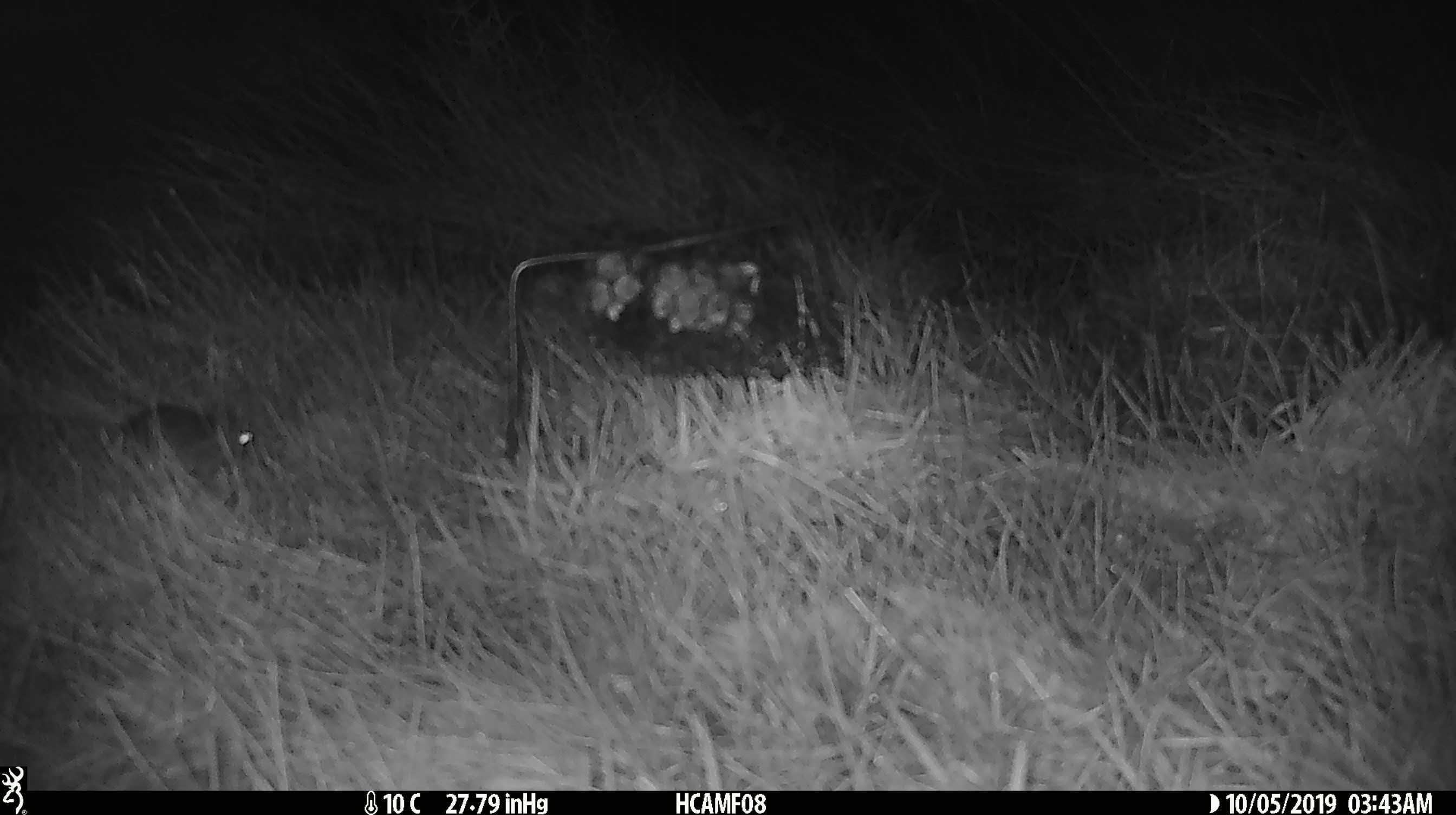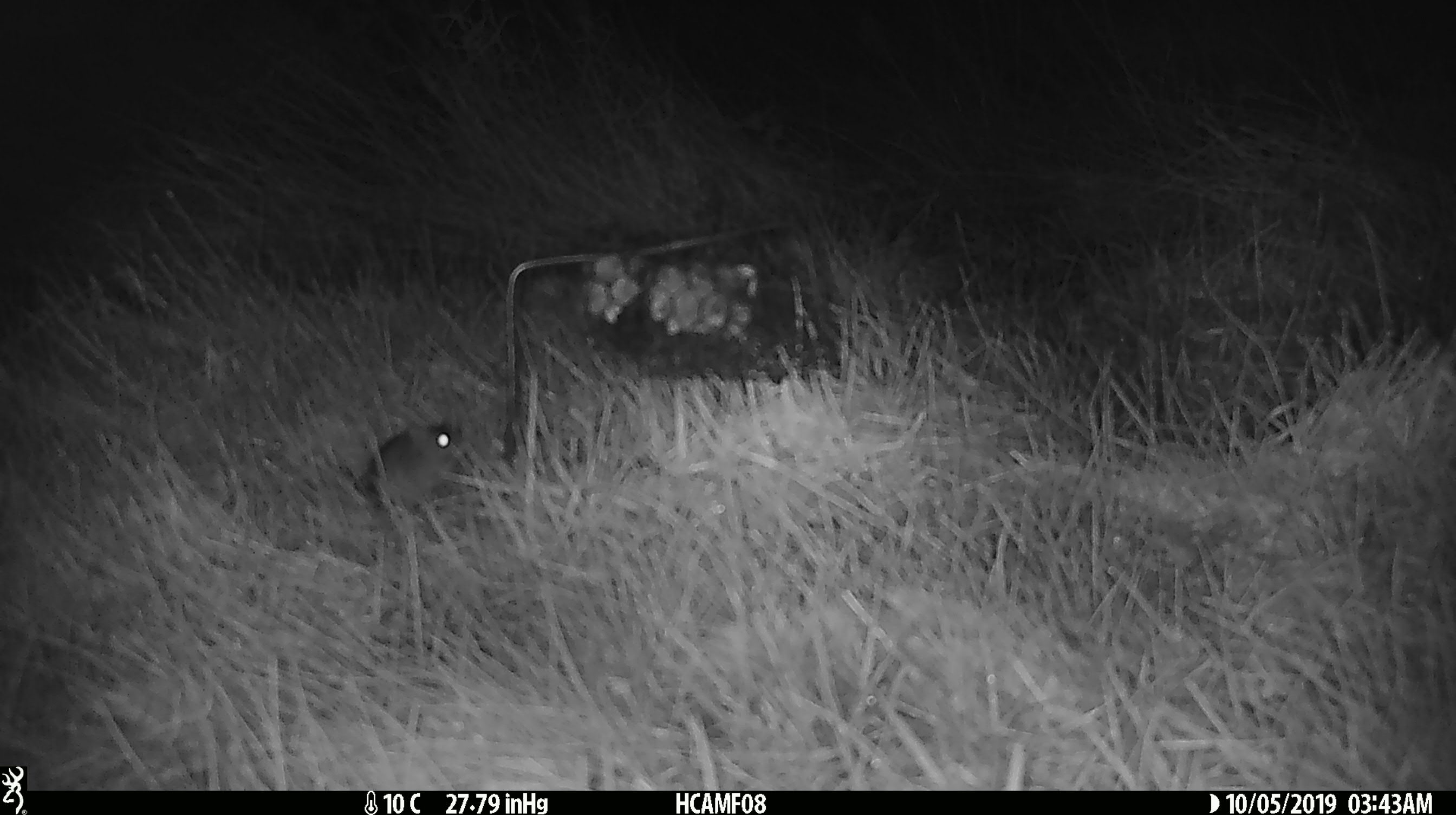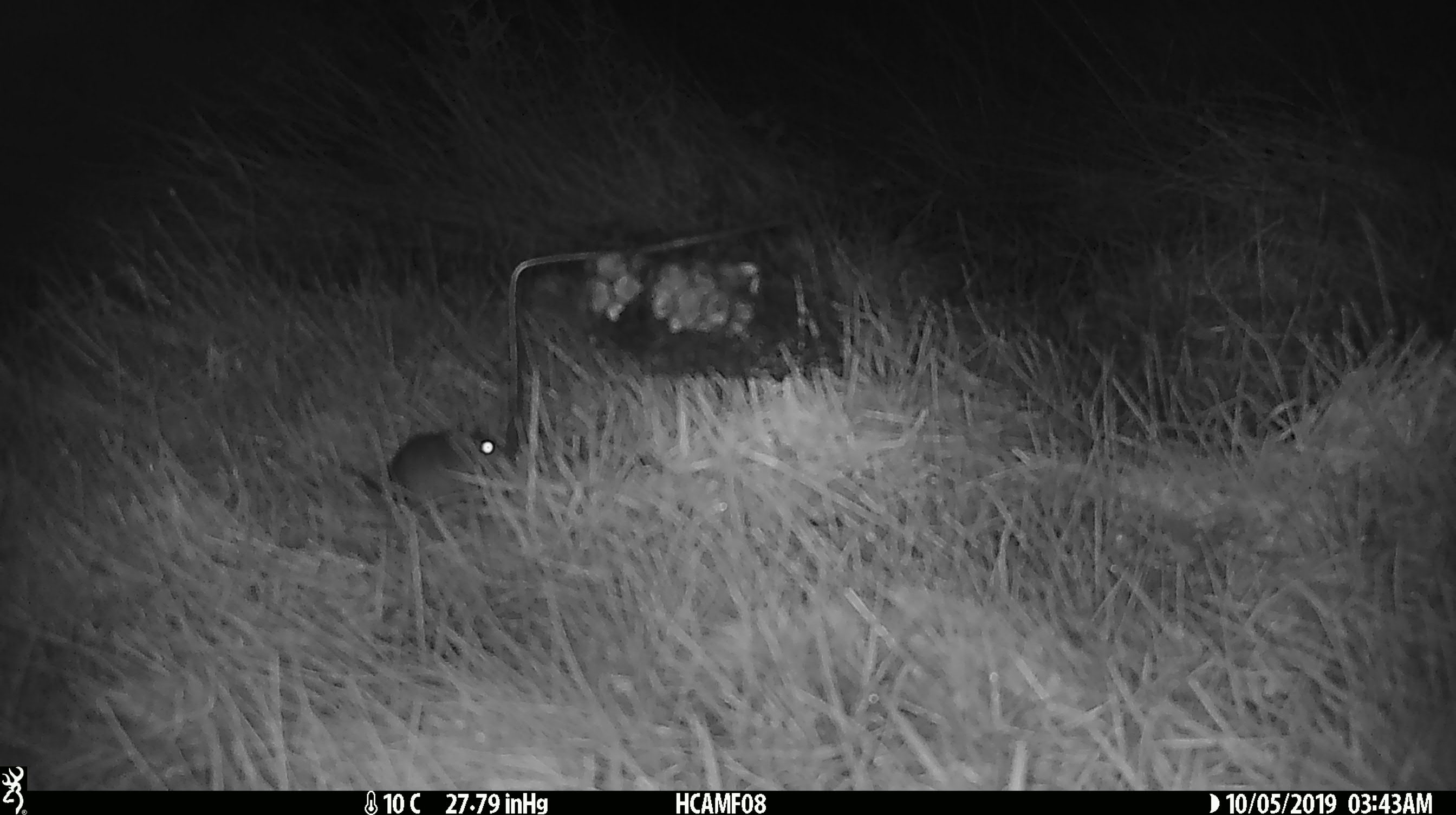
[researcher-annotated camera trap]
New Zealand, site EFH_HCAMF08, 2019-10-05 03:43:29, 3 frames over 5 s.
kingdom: Animalia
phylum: Chordata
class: Mammalia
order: Rodentia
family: Muridae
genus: Mus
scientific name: Mus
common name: mouse